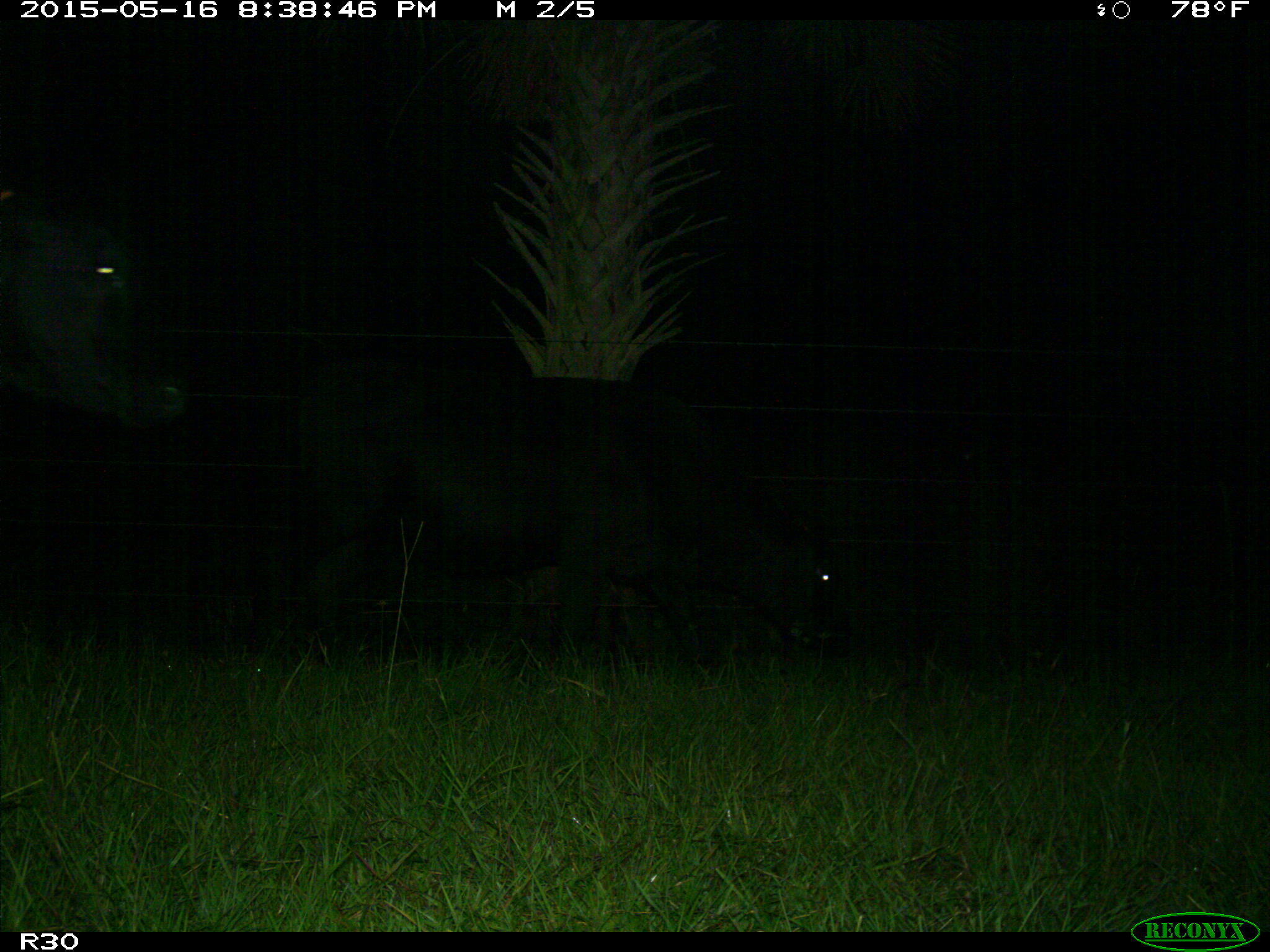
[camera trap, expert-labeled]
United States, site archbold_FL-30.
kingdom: Animalia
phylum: Chordata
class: Mammalia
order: Artiodactyla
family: Bovidae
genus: Bos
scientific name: Bos taurus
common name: domestic cow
Bos taurus (domestic cow).